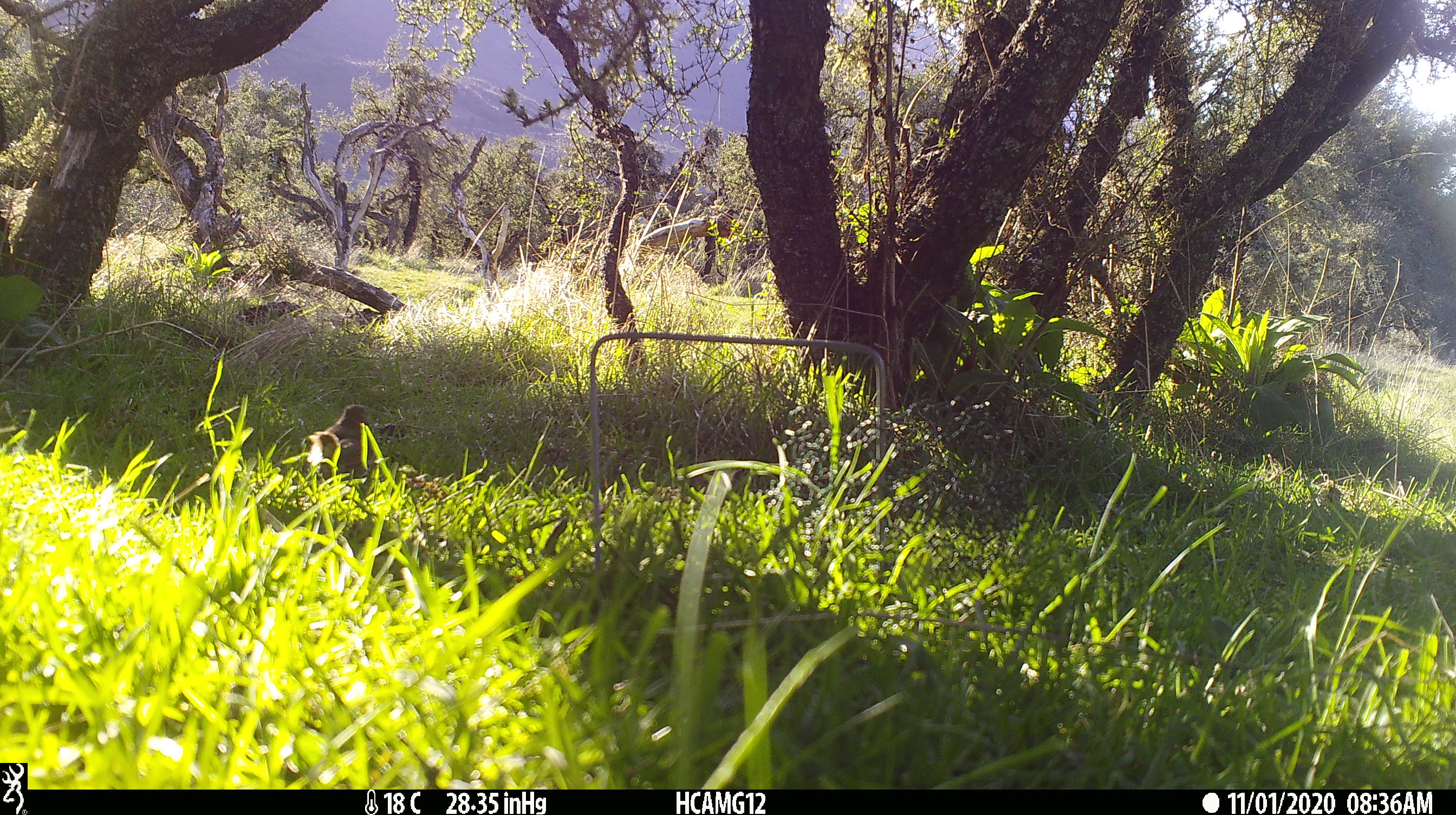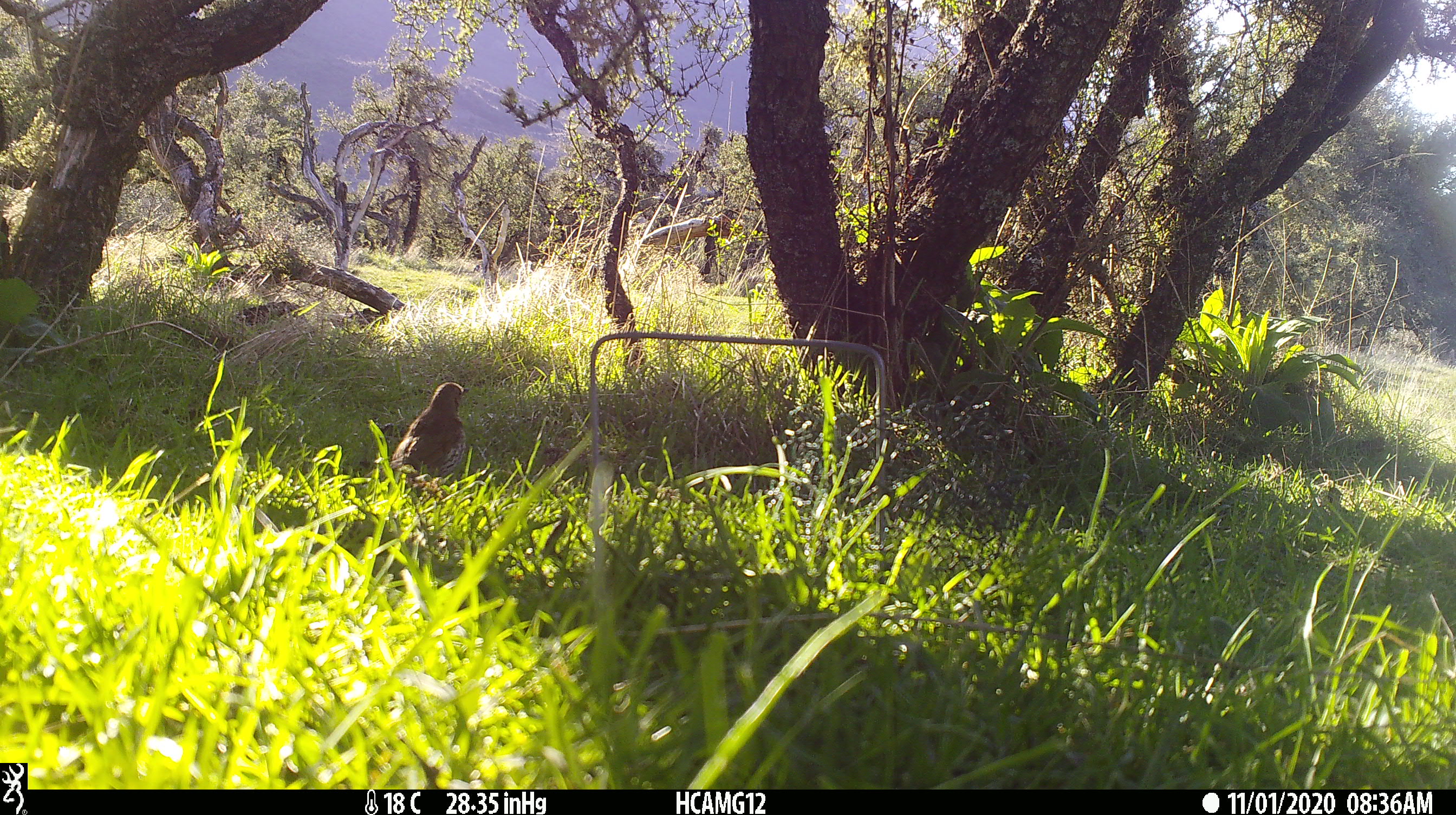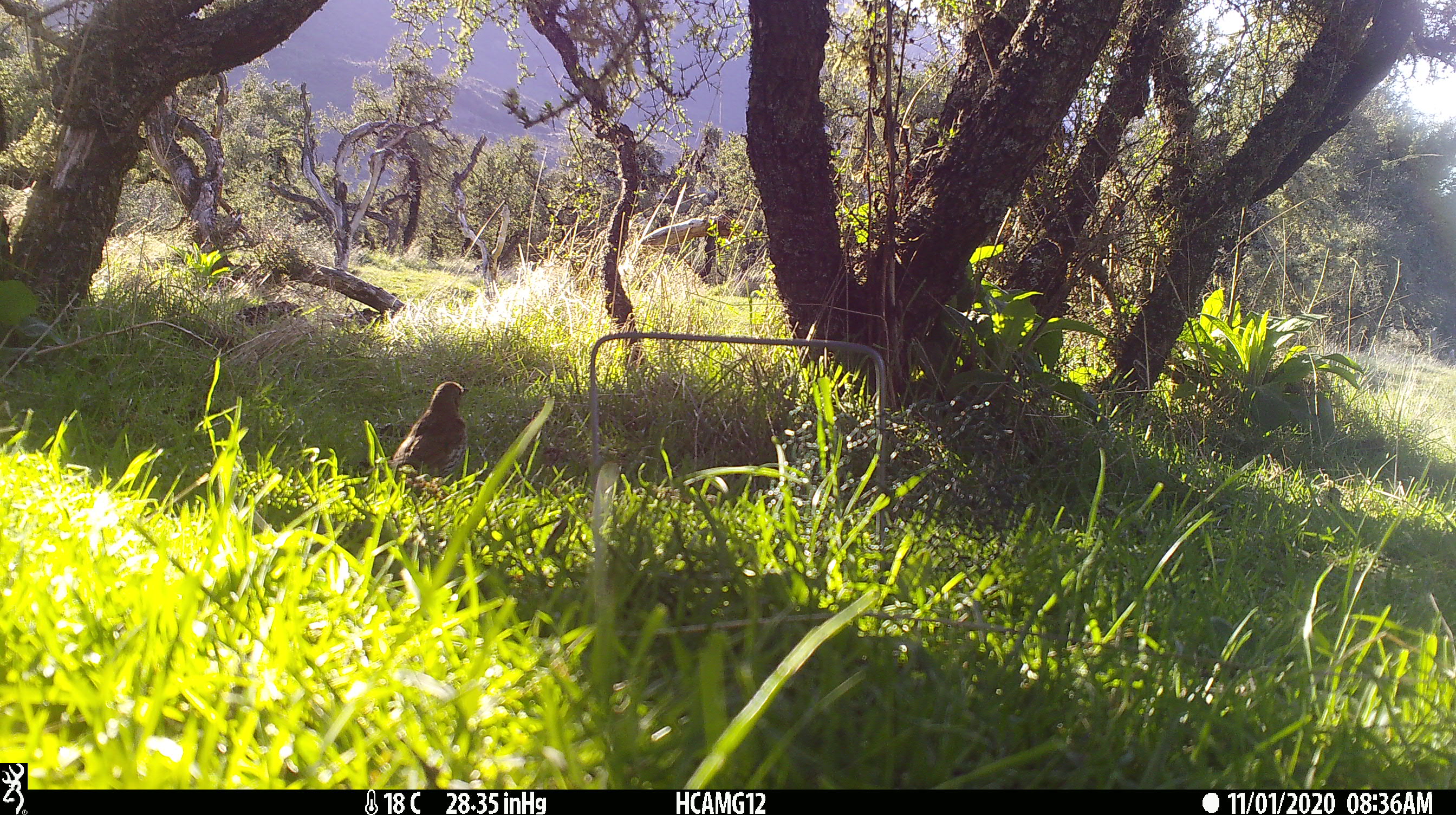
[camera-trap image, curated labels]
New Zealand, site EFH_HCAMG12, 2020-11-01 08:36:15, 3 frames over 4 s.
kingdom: Animalia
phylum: Chordata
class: Aves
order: Passeriformes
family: Turdidae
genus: Turdus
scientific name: Turdus philomelos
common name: song thrush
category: thrush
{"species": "thrush (song thrush) (Turdus philomelos)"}